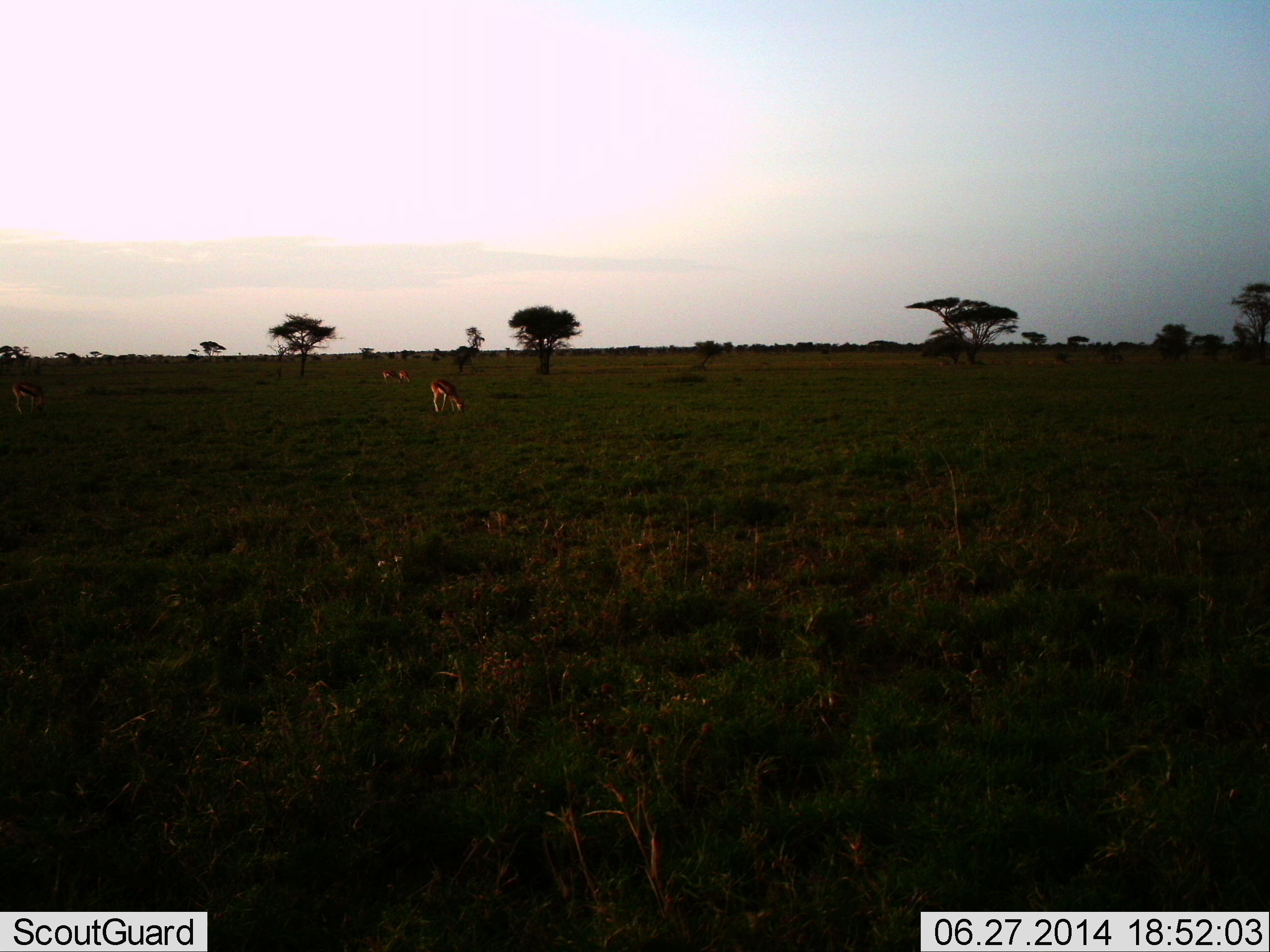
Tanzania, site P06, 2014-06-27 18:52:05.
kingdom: Animalia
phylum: Chordata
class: Mammalia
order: Artiodactyla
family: Bovidae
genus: Eudorcas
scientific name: Eudorcas thomsonii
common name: thomson's gazelle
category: gazellethomsons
Gazellethomsons (thomson's gazelle) (Eudorcas thomsonii), count 3. Behavior (volunteer vote fractions): standing 18%, resting 0%, moving 0%, interacting 0%. Young present (vote fraction): 0%. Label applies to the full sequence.